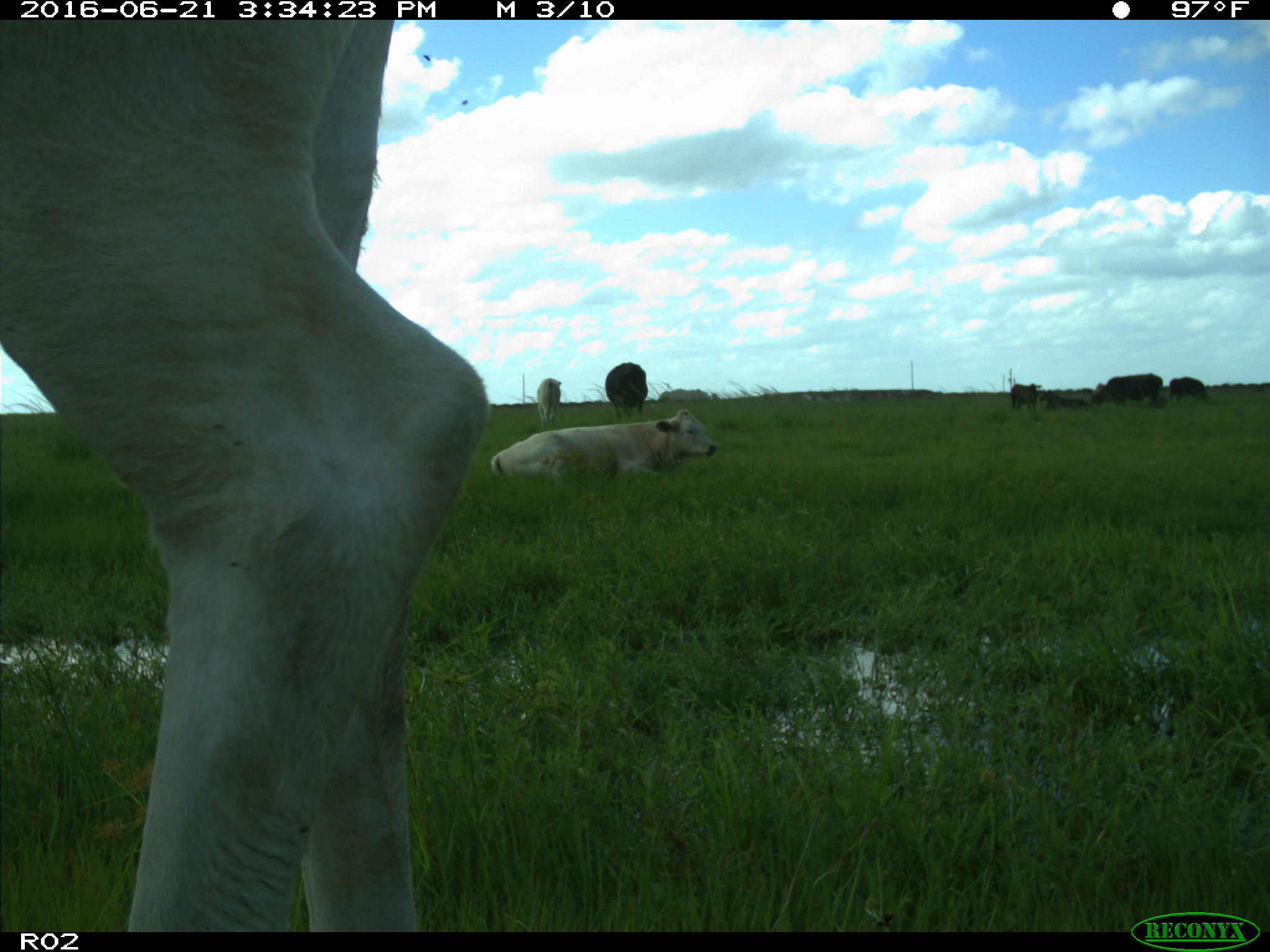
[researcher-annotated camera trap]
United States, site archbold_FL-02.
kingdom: Animalia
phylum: Chordata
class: Mammalia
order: Artiodactyla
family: Bovidae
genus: Bos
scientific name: Bos taurus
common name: domestic cow